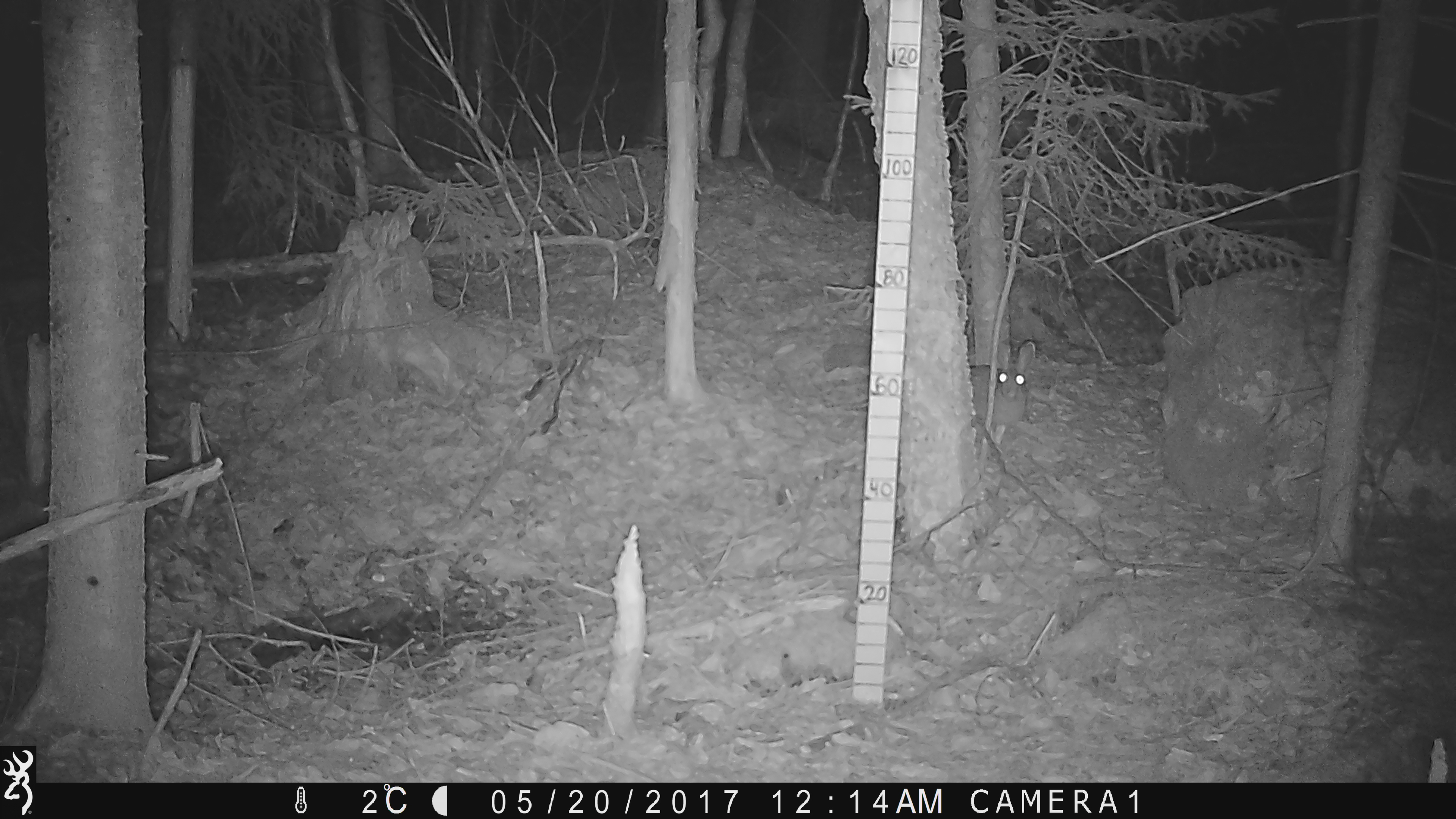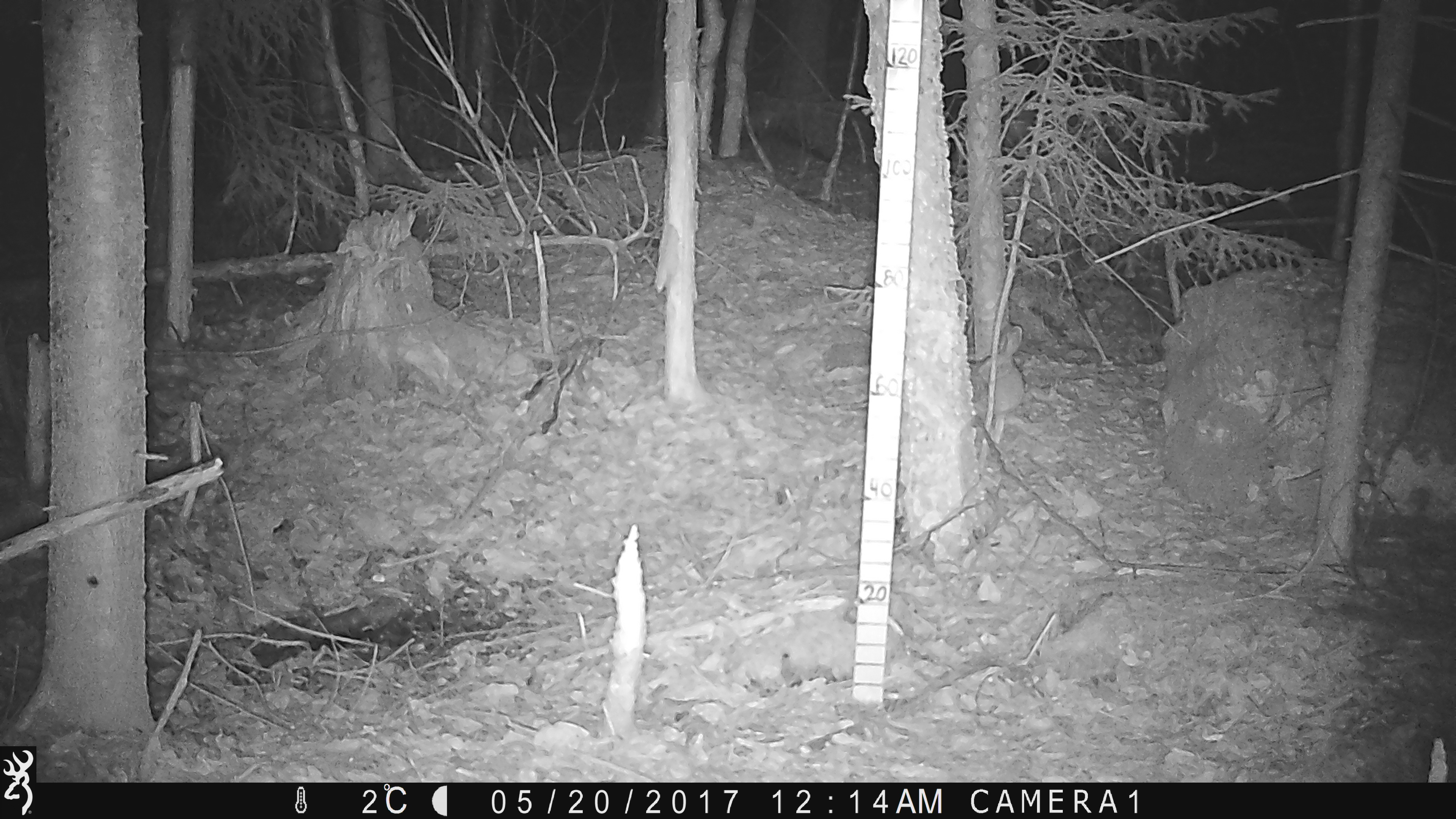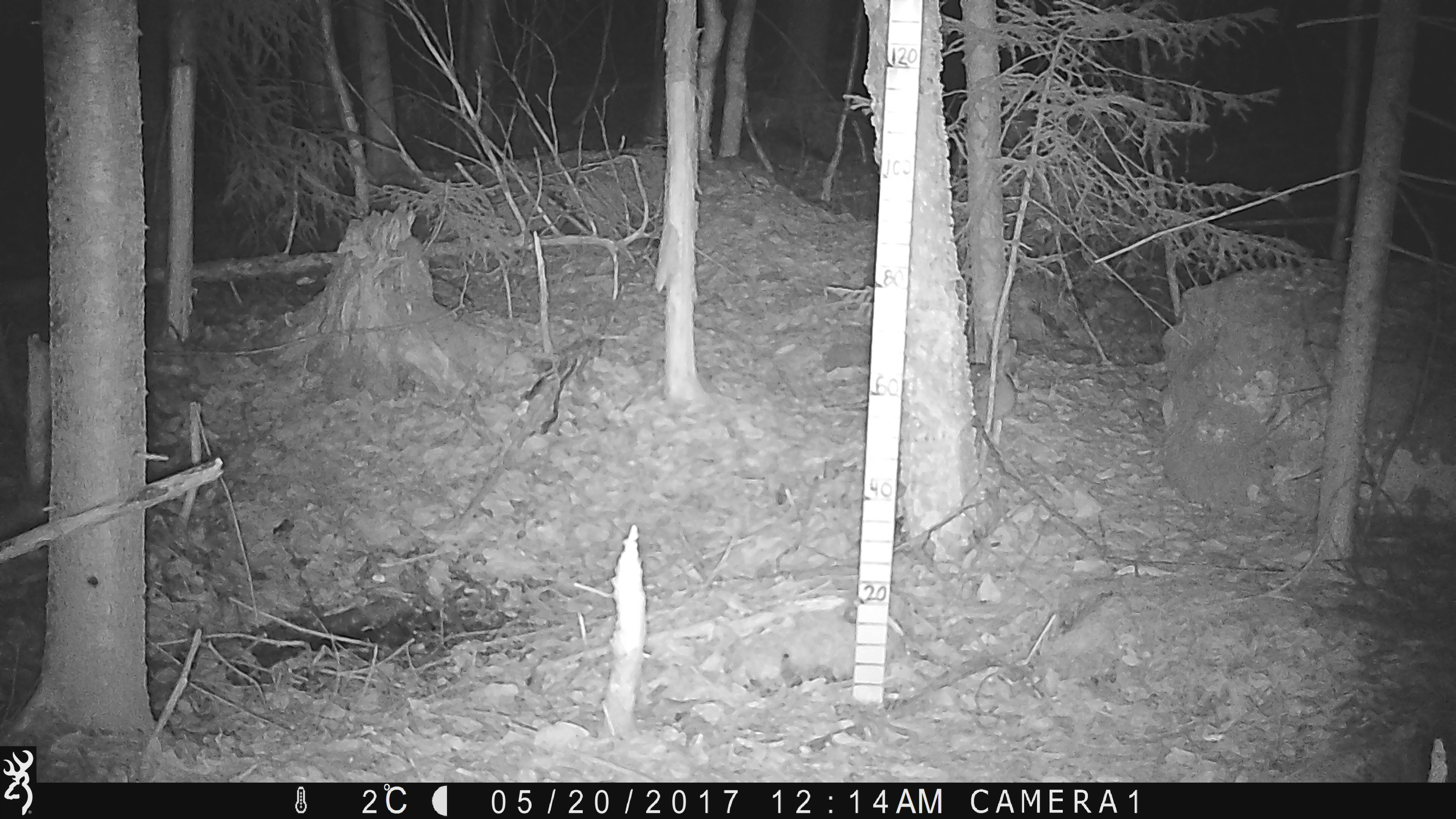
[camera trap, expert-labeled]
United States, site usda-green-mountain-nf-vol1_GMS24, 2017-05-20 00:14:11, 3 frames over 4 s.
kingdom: Animalia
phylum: Chordata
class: Mammalia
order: Lagomorpha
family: Leporidae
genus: Lepus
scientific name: Lepus americanus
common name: snowshoe hare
Snowshoe hare (Lepus americanus).